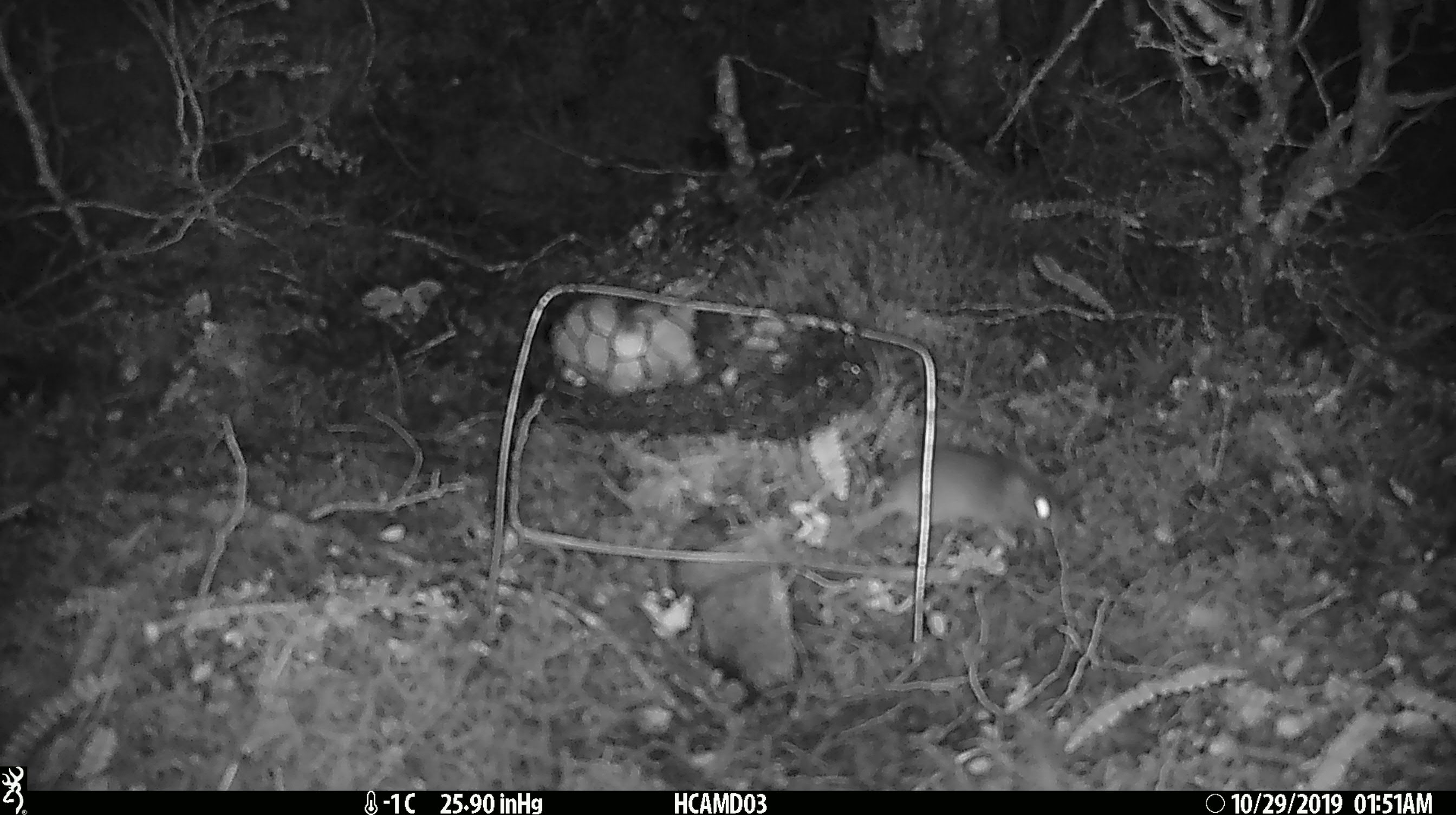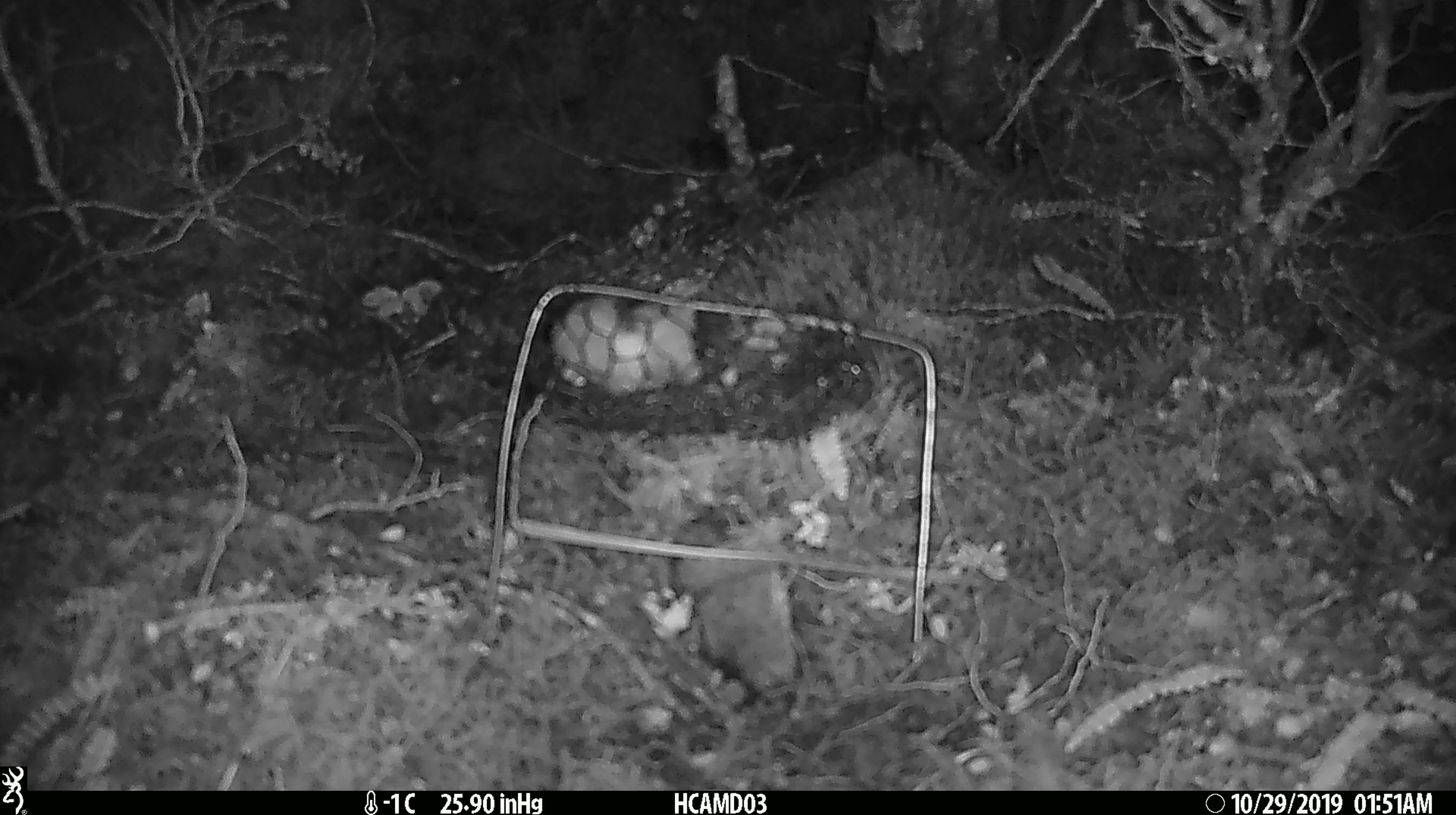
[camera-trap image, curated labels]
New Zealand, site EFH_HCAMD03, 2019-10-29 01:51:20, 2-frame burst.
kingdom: Animalia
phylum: Chordata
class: Mammalia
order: Rodentia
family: Muridae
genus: Mus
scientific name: Mus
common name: mouse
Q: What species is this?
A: Mouse (Mus).